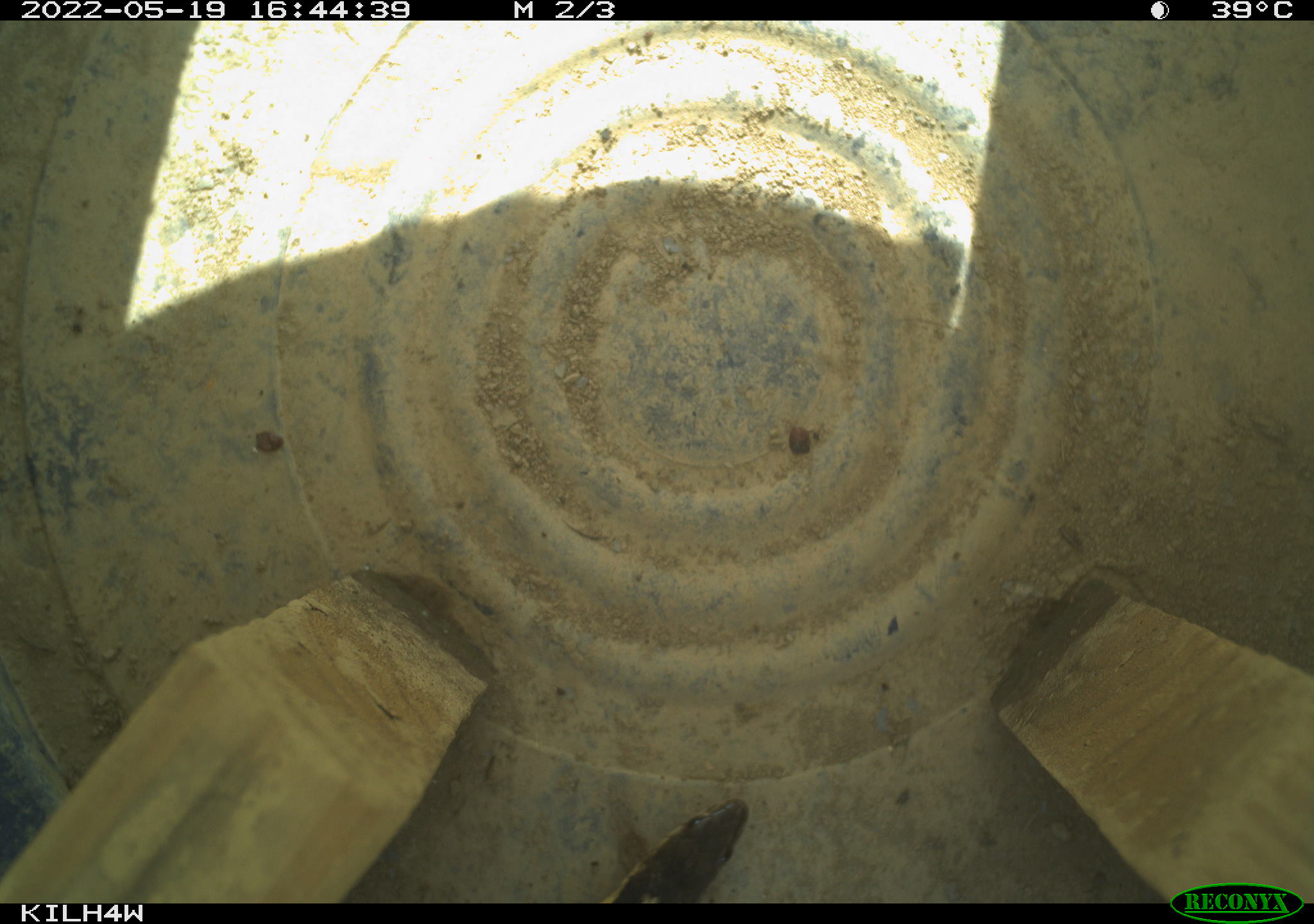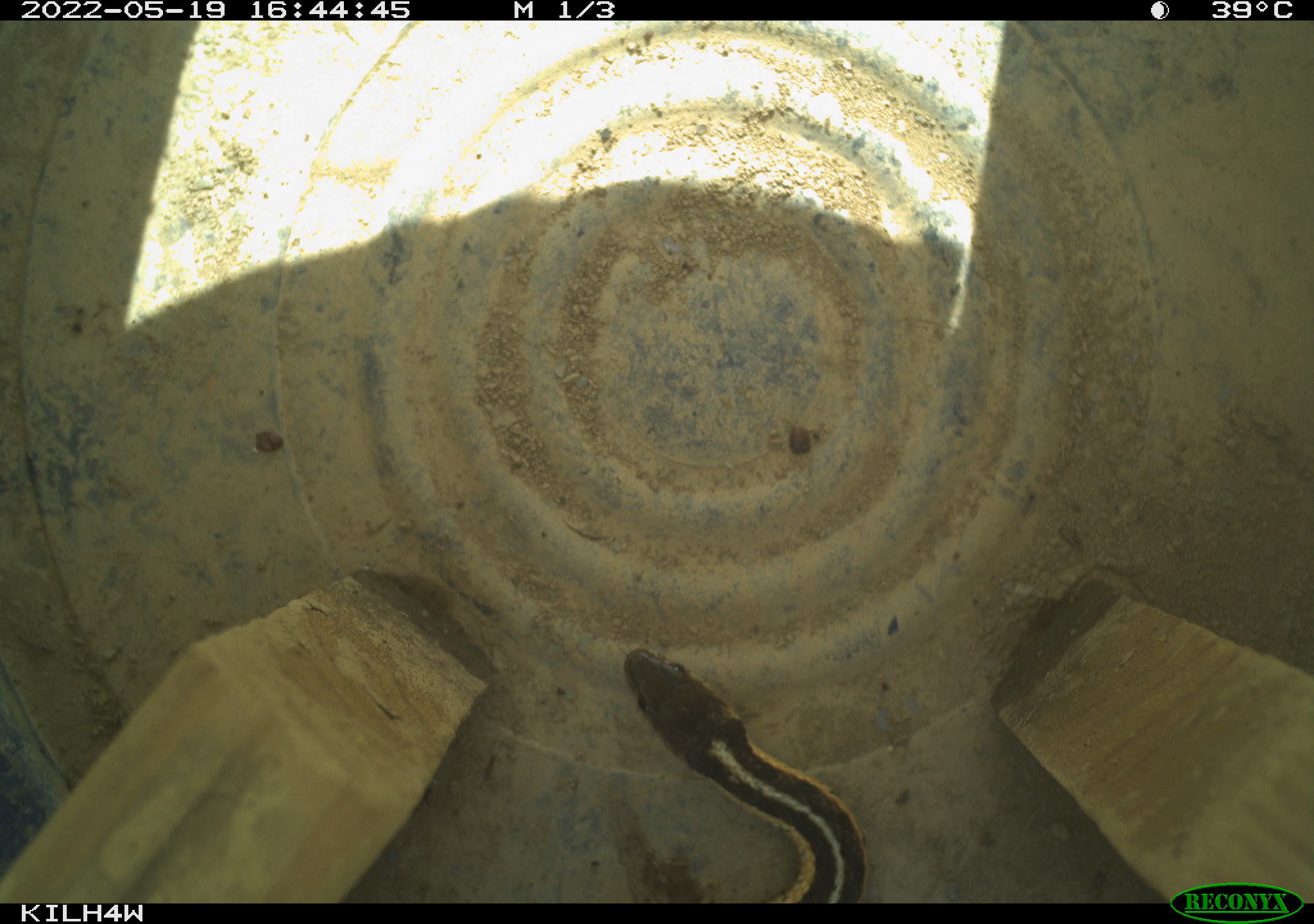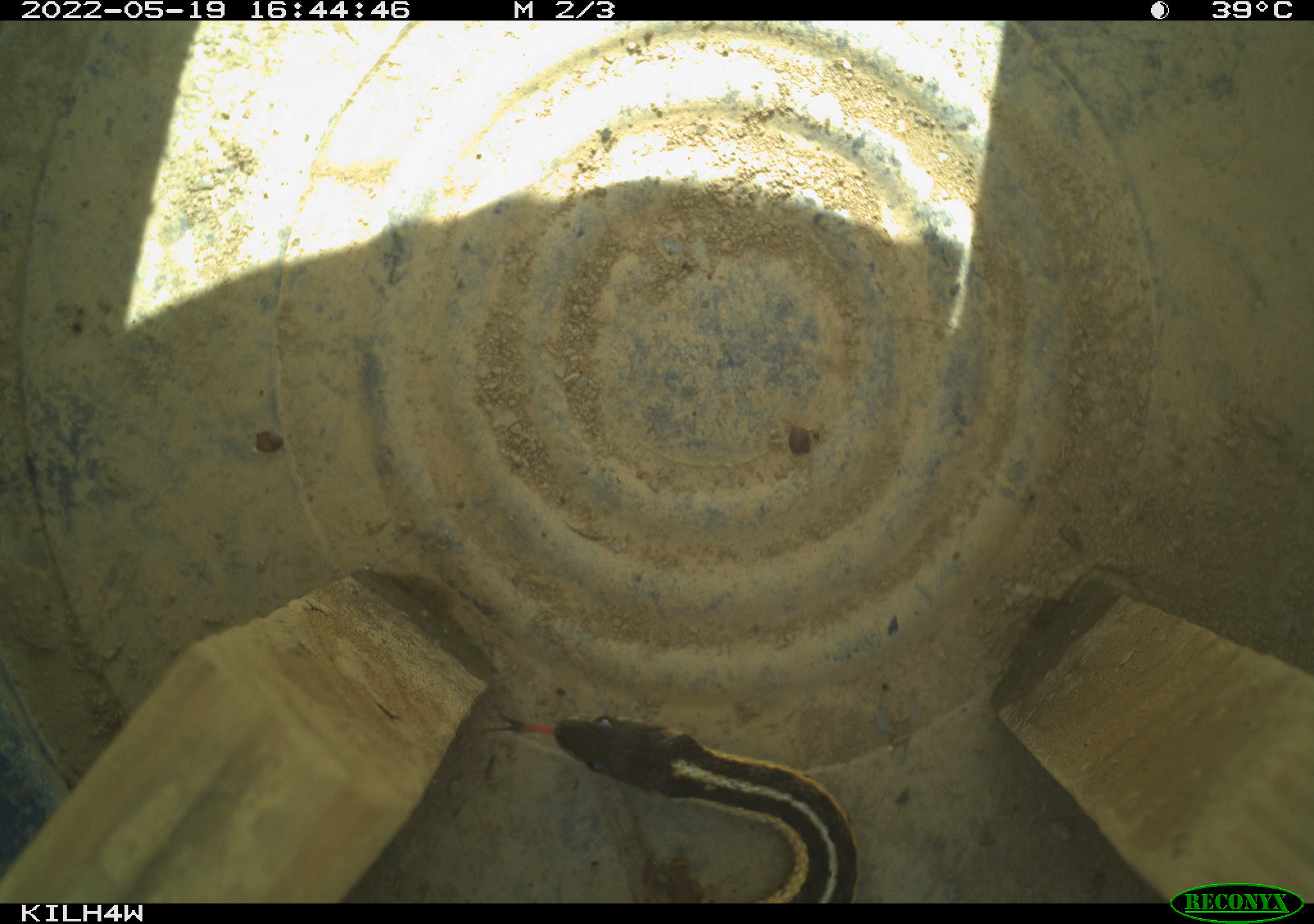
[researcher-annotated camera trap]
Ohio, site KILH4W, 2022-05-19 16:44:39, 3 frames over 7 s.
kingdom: Animalia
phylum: Chordata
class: Reptilia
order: Squamata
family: Colubridae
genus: Thamnophis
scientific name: Thamnophis sirtalis sirtalis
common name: eastern gartersnake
Eastern gartersnake (Thamnophis sirtalis sirtalis).